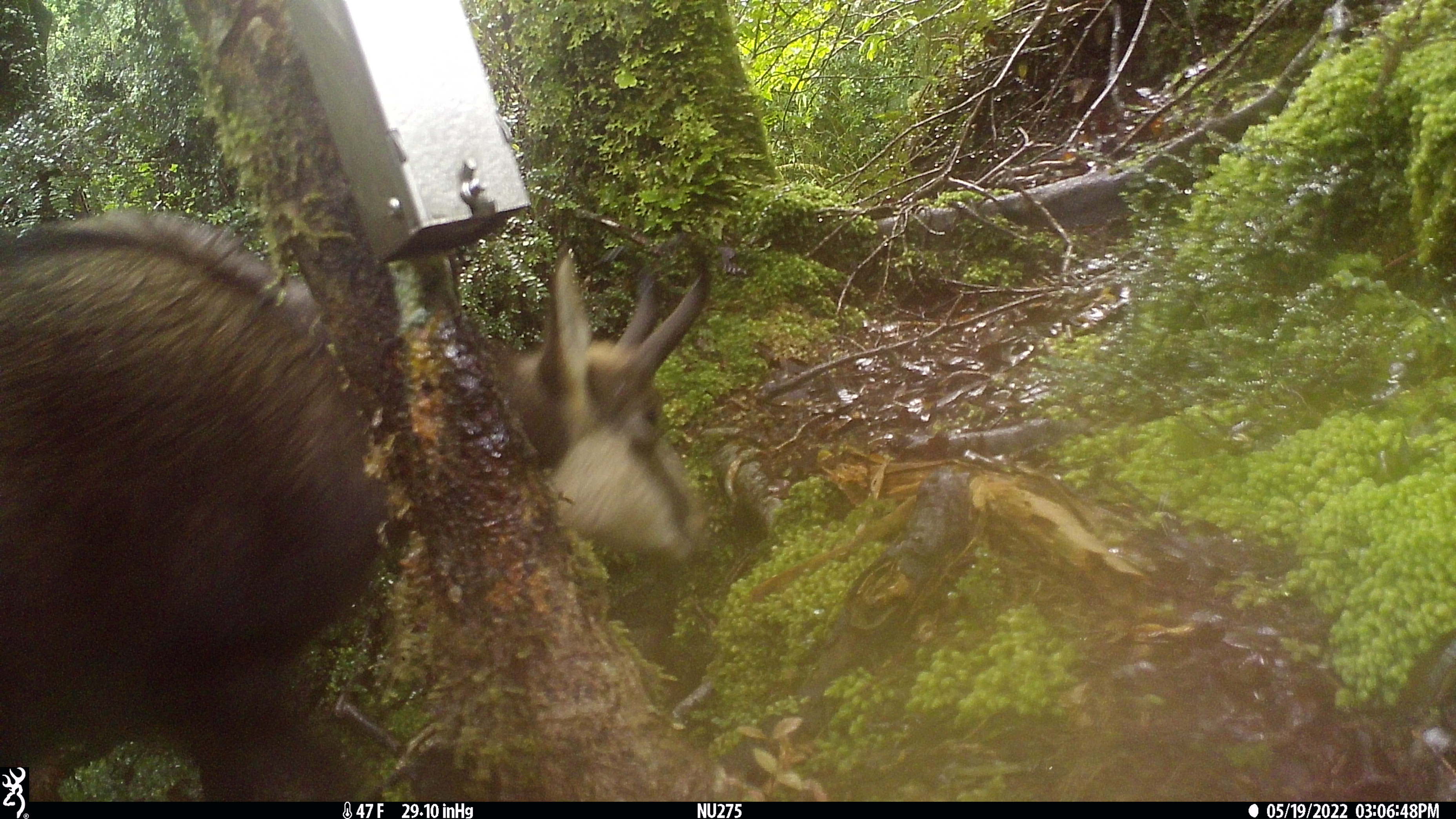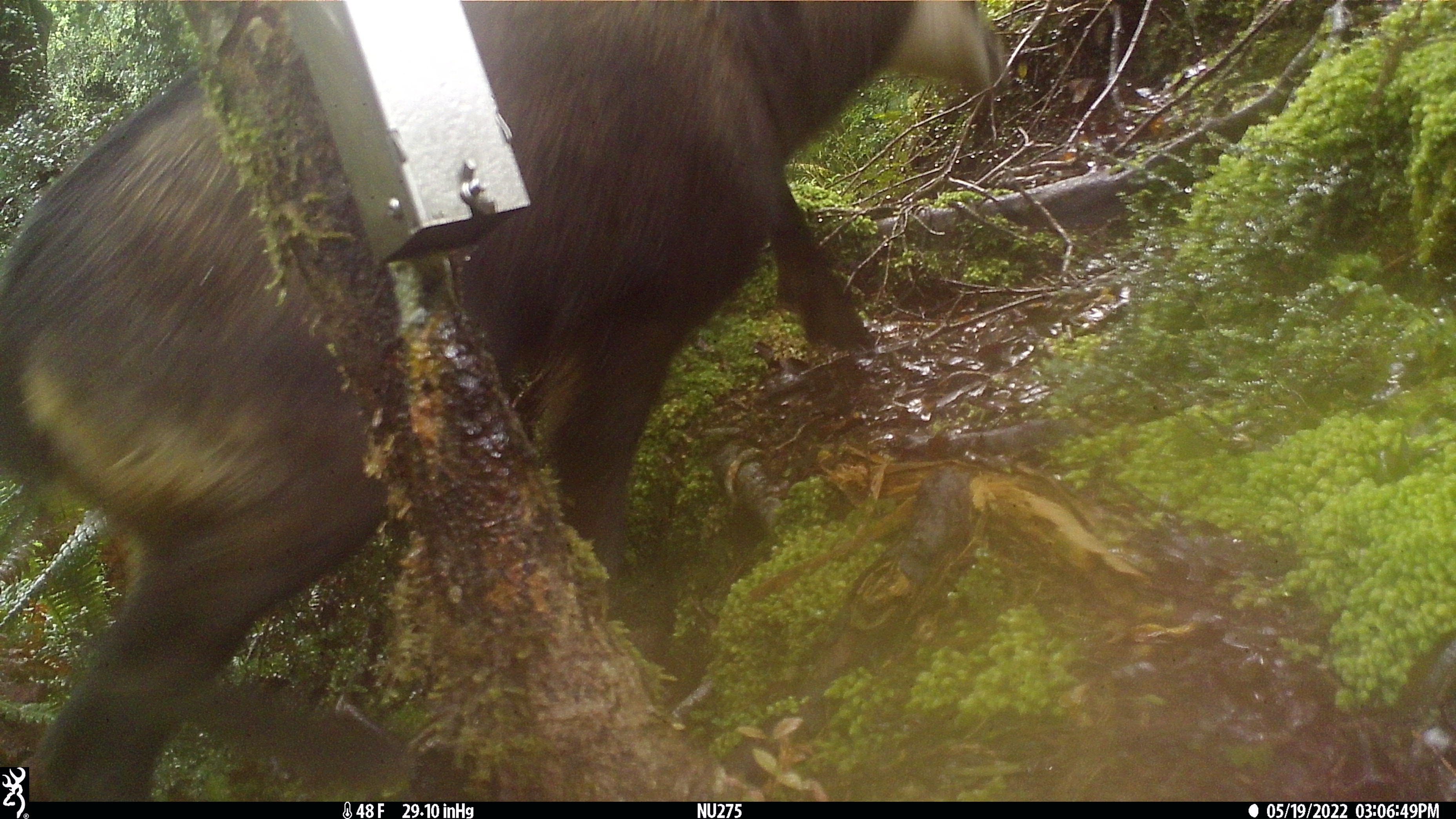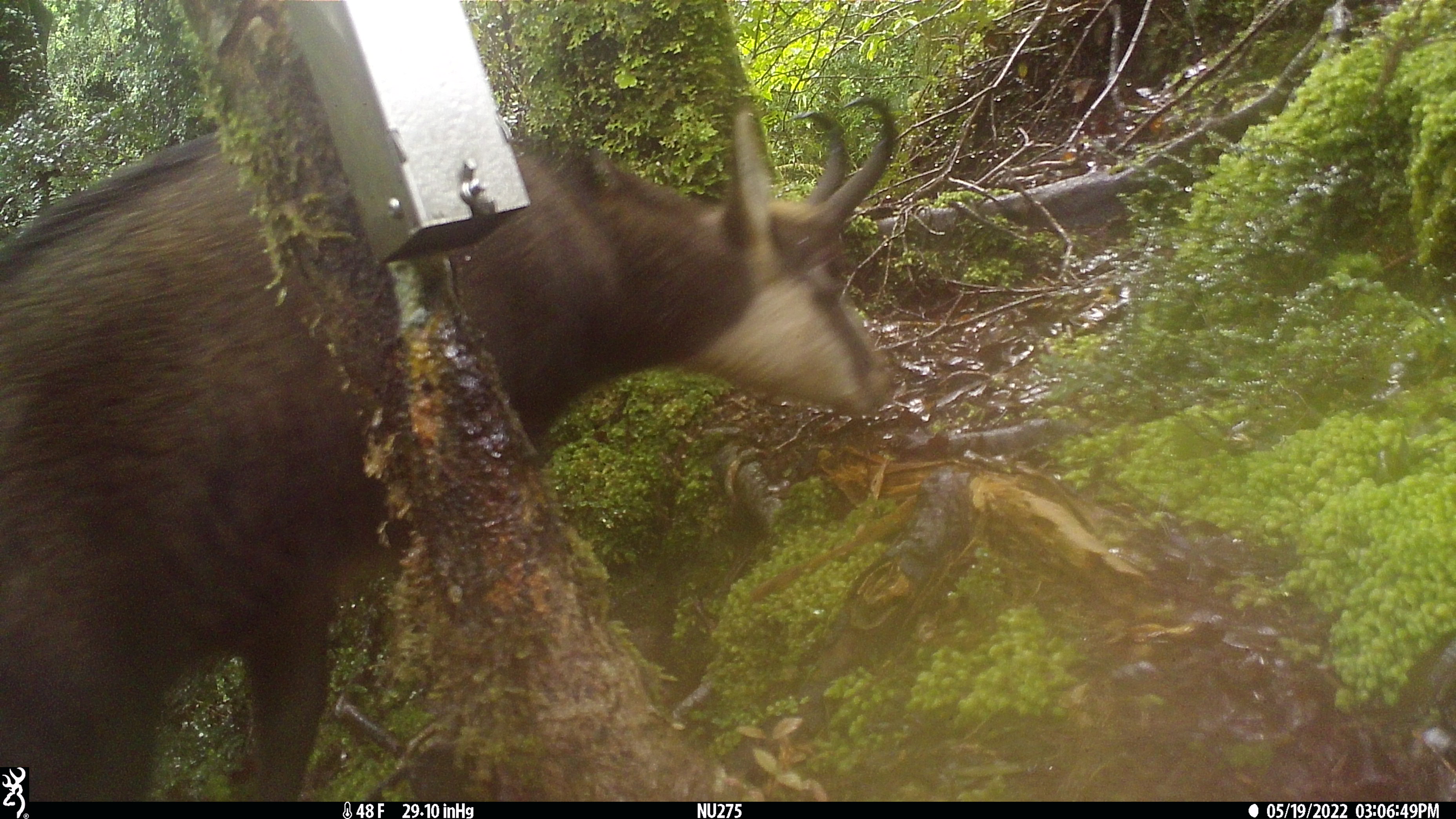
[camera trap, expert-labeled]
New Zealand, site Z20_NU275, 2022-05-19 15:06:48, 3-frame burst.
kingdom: Animalia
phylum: Chordata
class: Mammalia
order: Artiodactyla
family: Bovidae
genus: Rupicapra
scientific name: Rupicapra rupicapra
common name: alpine chamois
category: chamois